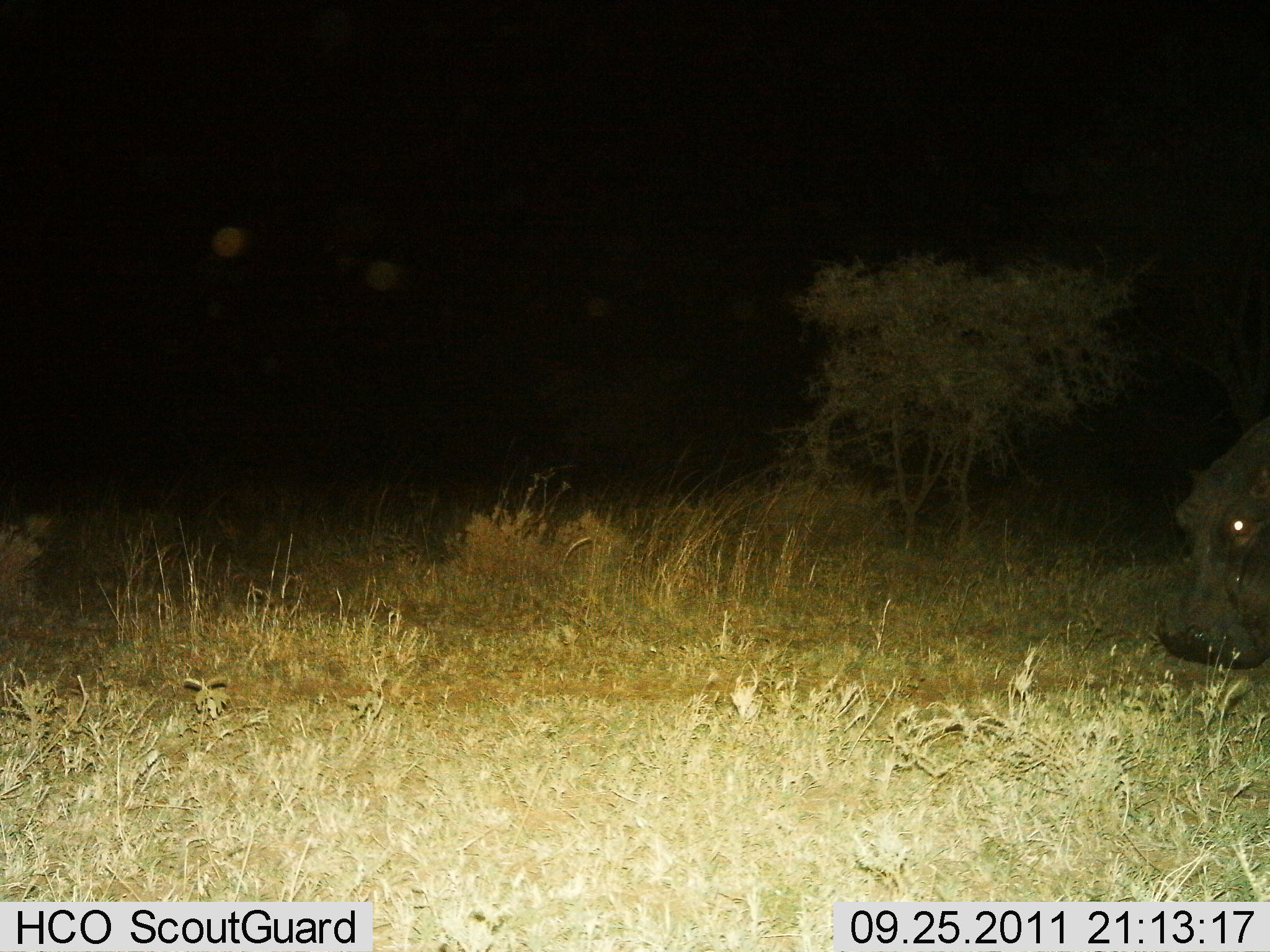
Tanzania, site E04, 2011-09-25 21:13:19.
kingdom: Animalia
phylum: Chordata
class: Mammalia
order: Artiodactyla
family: Hippopotamidae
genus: Hippopotamus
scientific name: Hippopotamus amphibius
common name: hippopotamus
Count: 1.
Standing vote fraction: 64%.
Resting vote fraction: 0%.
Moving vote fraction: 21%.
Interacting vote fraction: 0%.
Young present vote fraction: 0%.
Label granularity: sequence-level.